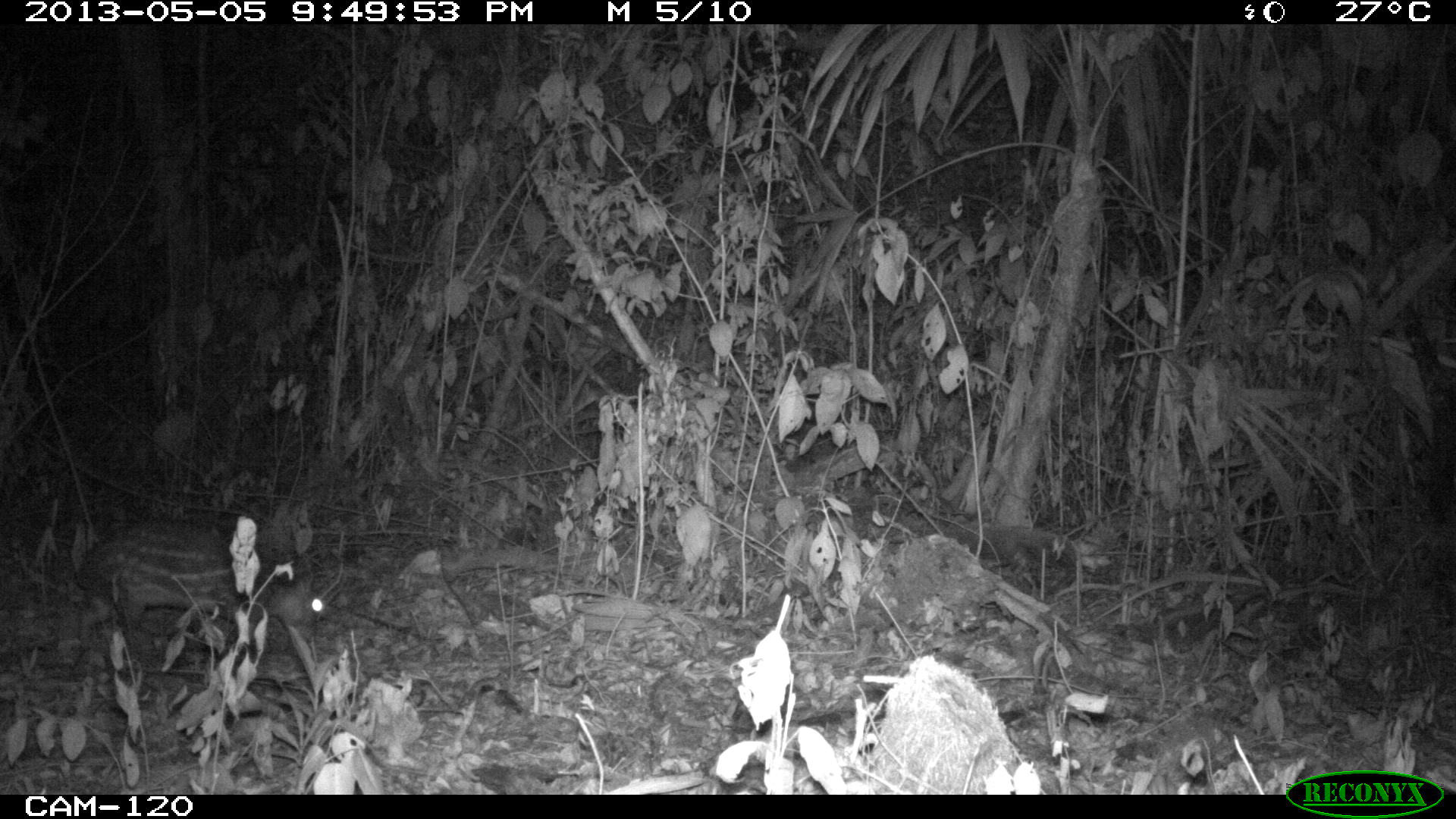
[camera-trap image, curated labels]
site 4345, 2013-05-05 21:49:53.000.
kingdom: Animalia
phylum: Chordata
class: Mammalia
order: Rodentia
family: Cuniculidae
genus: Cuniculus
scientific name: Cuniculus paca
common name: lowland paca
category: agouti paca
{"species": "agouti paca (lowland paca) (Cuniculus paca)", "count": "1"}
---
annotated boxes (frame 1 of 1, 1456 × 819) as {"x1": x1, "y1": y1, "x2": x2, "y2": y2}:
agouti paca: {"x1": 73, "y1": 525, "x2": 323, "y2": 645}